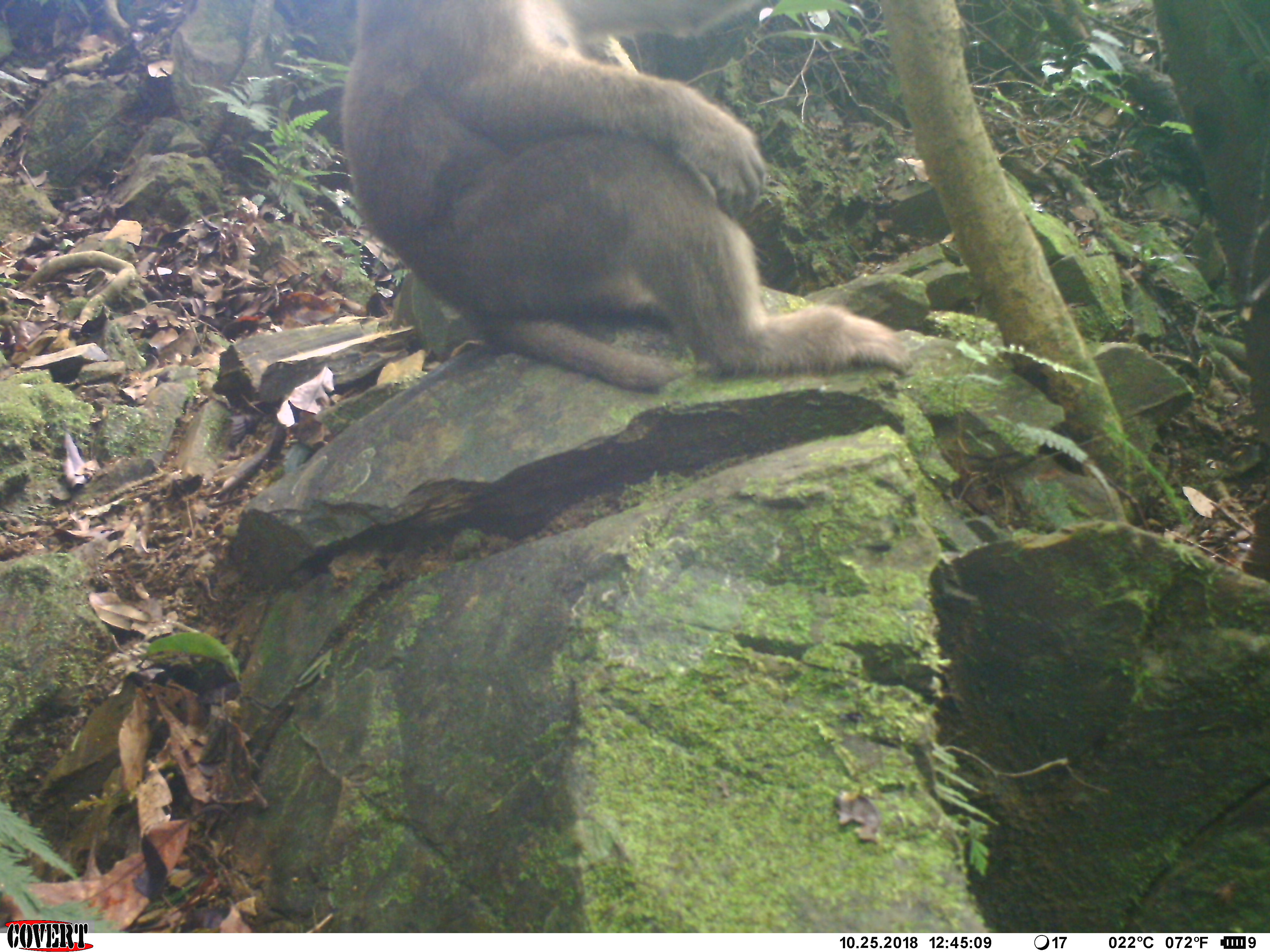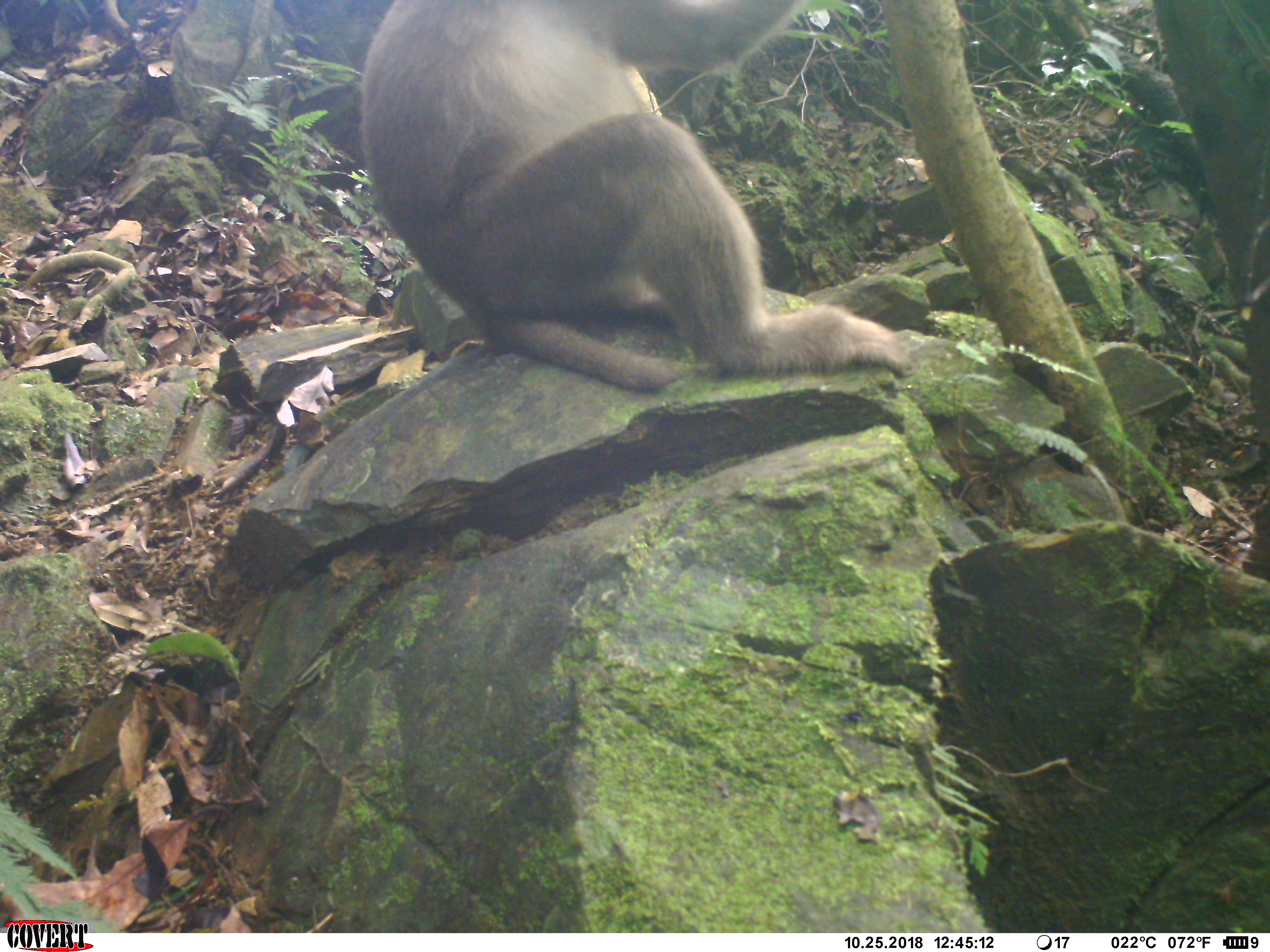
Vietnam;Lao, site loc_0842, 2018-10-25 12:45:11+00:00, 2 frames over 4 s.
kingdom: Animalia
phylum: Chordata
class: Mammalia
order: Primates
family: Cercopithecidae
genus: Macaca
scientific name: Macaca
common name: macaque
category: macaque not stump tailed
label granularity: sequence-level